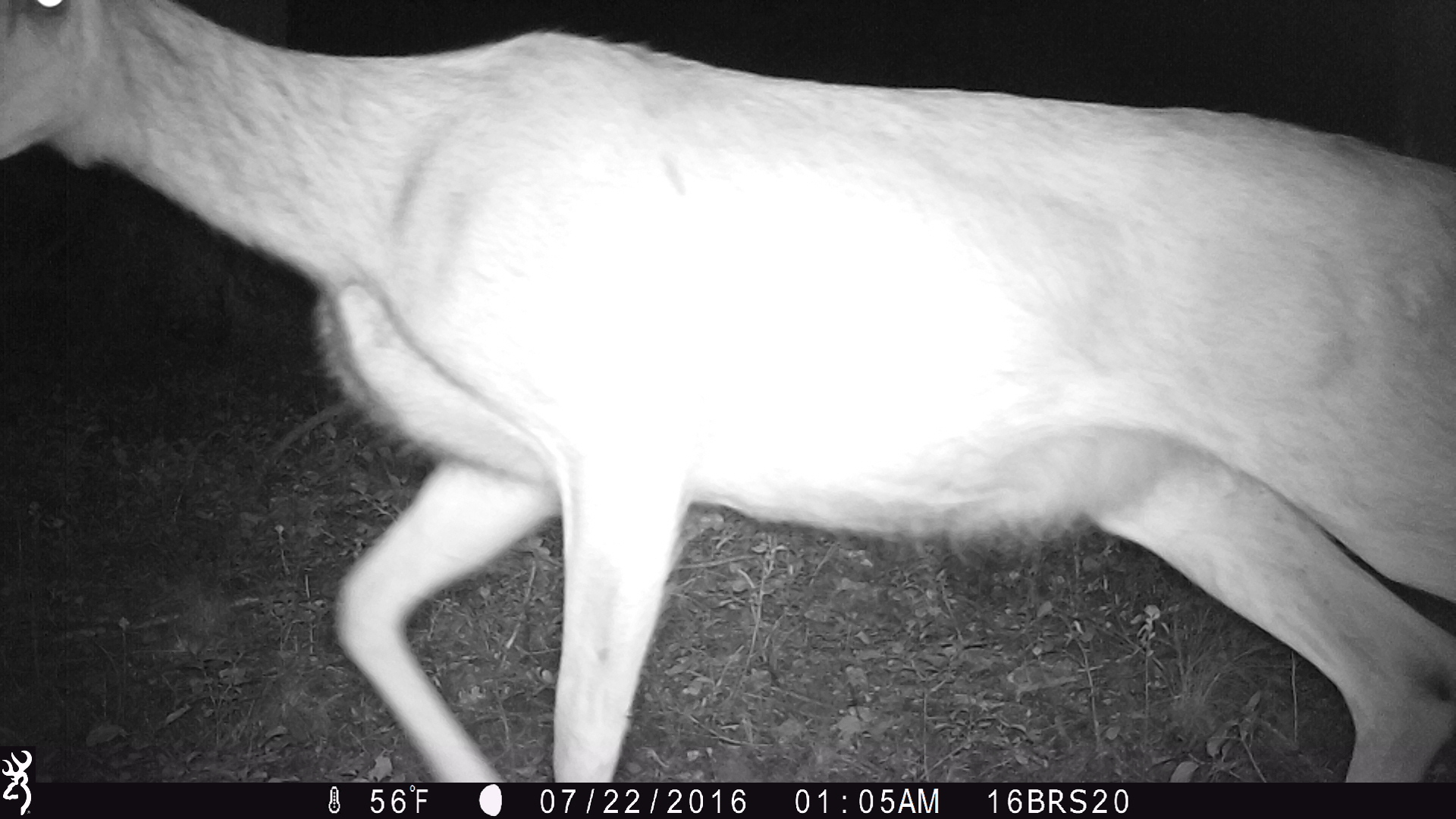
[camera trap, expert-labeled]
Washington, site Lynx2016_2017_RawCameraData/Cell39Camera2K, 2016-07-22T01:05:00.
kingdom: Animalia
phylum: Chordata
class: Mammalia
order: Artiodactyla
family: Cervidae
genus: Odocoileus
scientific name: Odocoileus hemionus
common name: mule deer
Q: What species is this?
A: Odocoileus hemionus (mule deer).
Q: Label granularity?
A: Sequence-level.